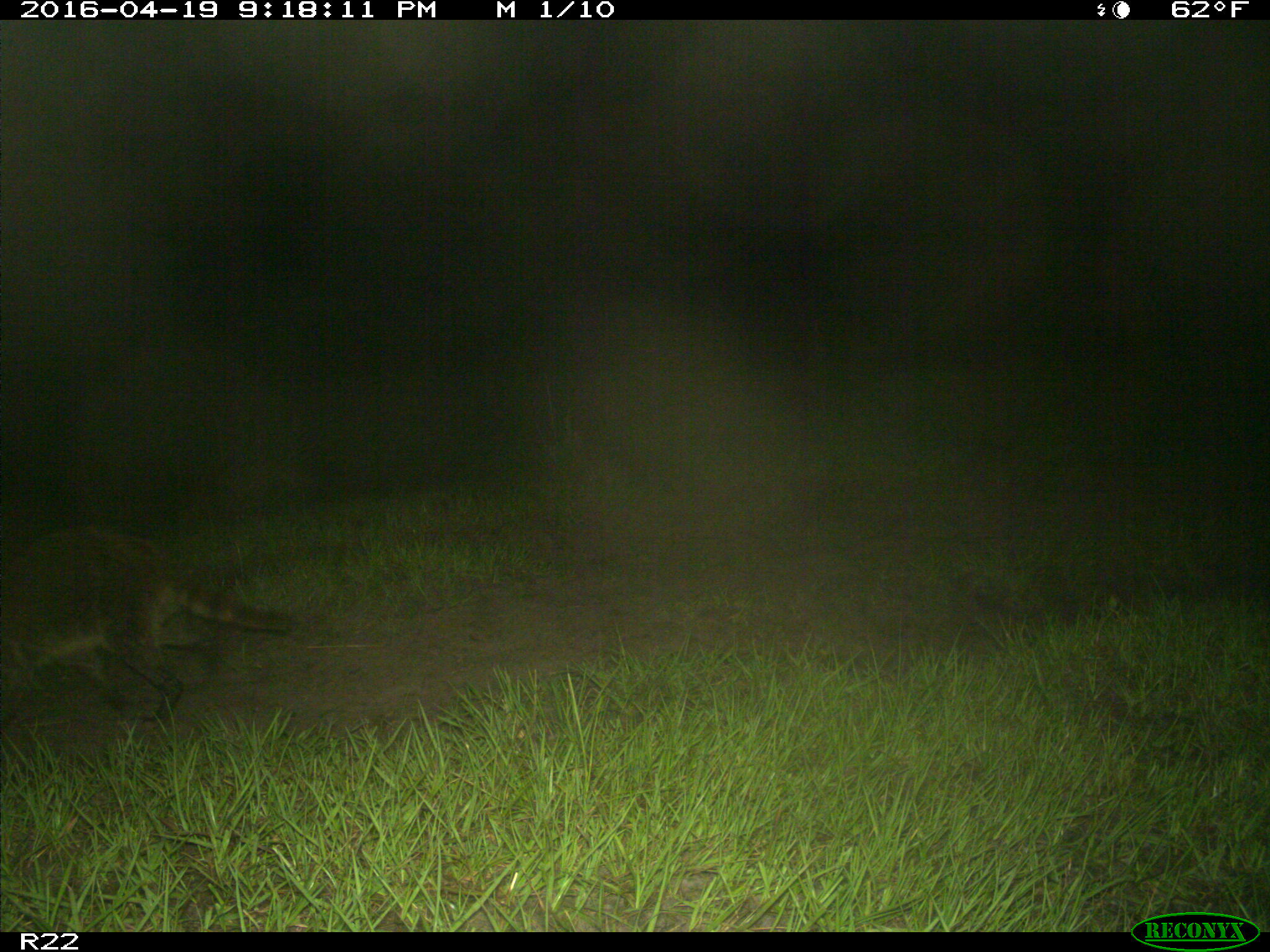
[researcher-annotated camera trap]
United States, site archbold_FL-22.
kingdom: Animalia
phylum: Chordata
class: Mammalia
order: Carnivora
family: Procyonidae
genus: Procyon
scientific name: Procyon lotor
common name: common raccoon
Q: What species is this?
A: Procyon lotor (common raccoon).